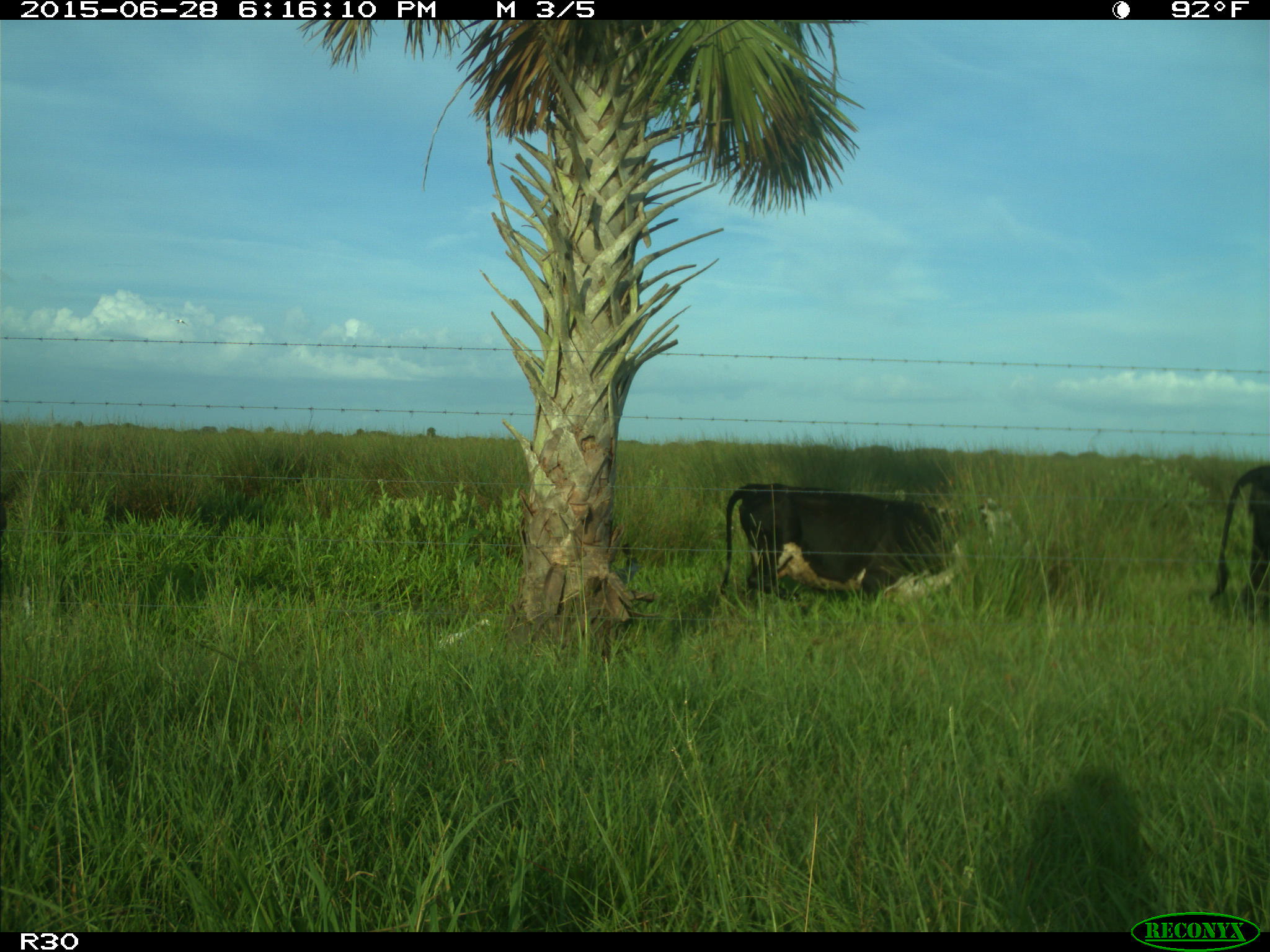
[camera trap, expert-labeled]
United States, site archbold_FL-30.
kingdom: Animalia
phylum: Chordata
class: Mammalia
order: Artiodactyla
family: Bovidae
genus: Bos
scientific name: Bos taurus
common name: domestic cow